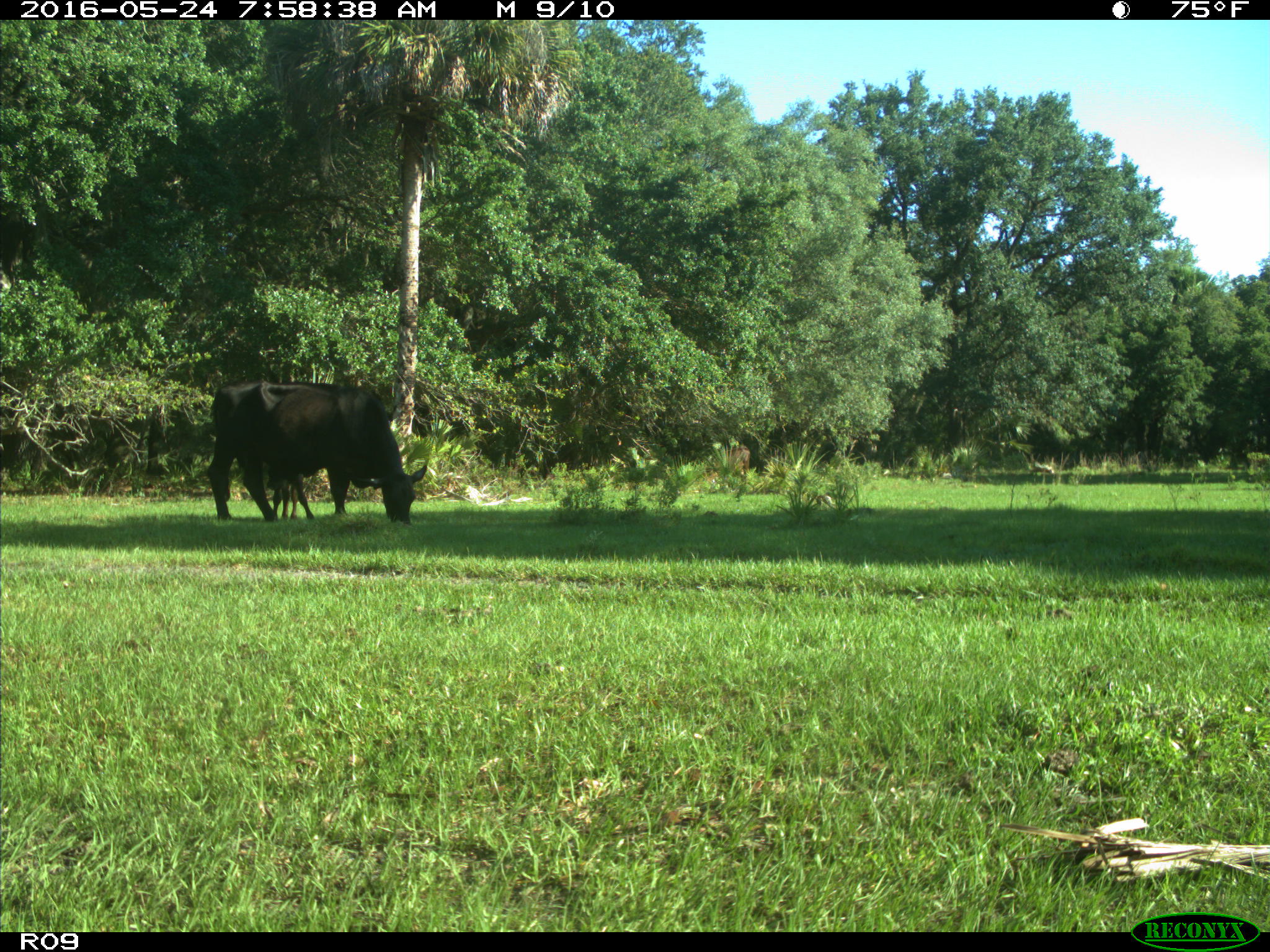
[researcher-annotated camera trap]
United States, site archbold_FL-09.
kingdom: Animalia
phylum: Chordata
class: Mammalia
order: Artiodactyla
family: Bovidae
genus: Bos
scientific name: Bos taurus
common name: domestic cow